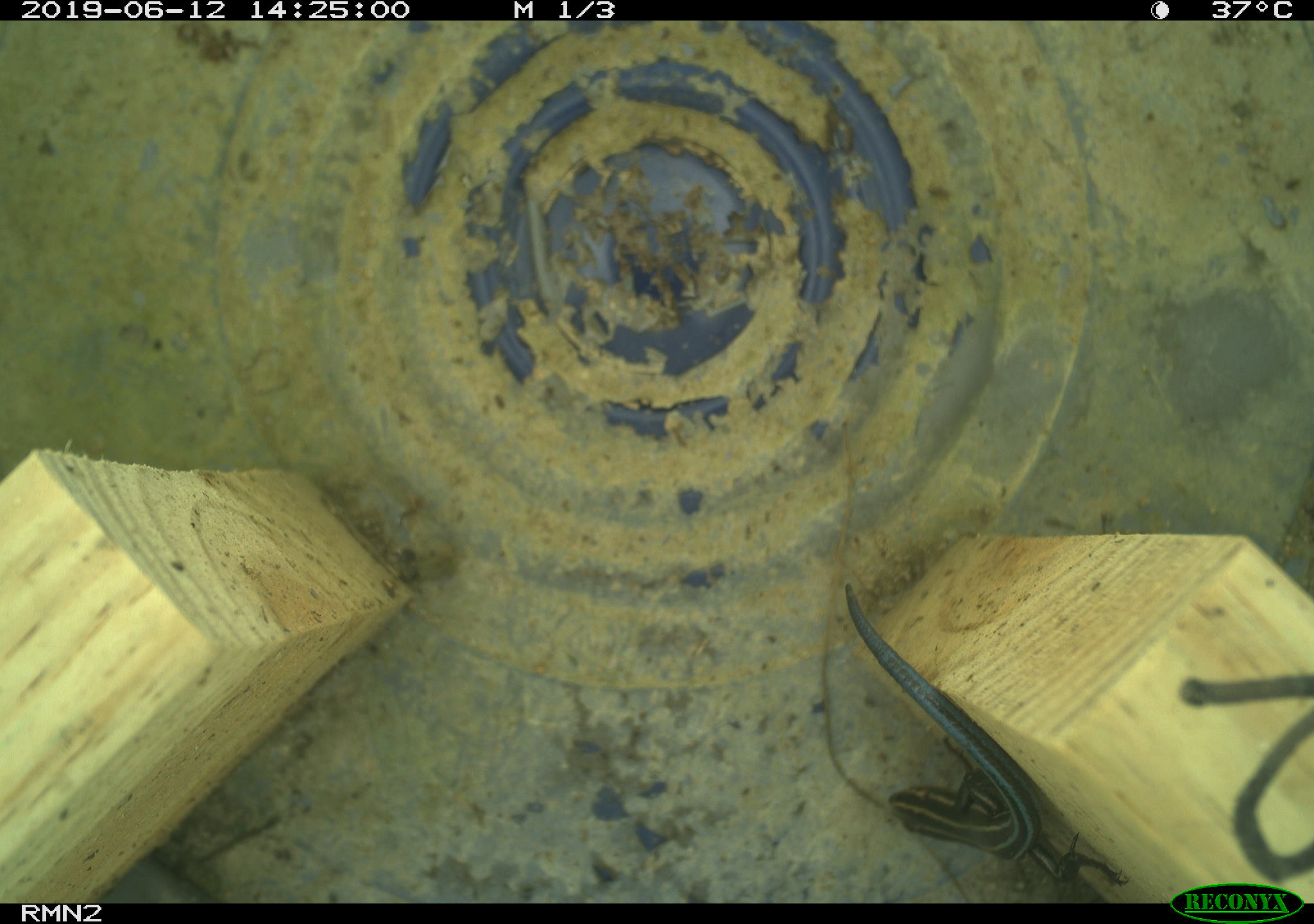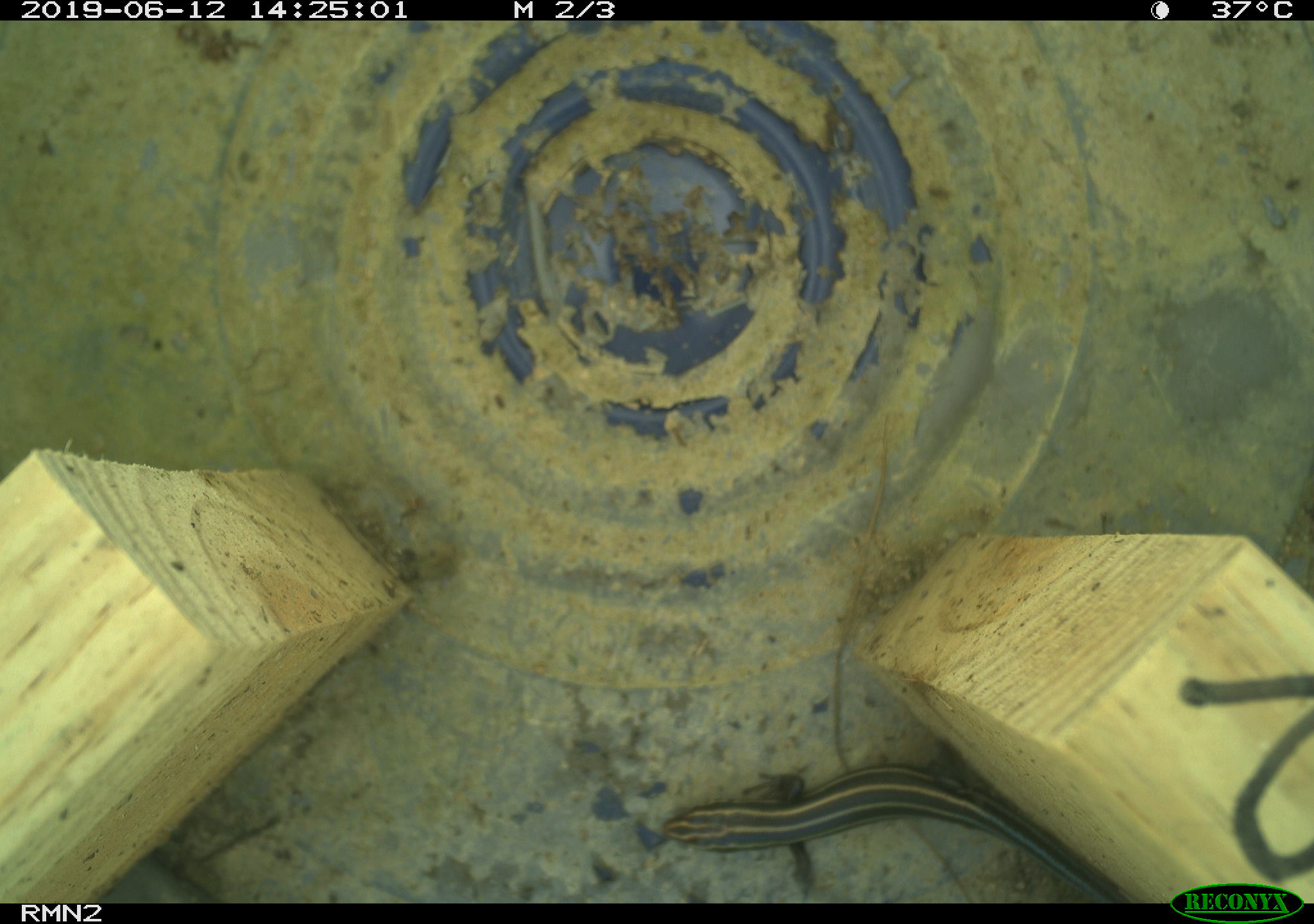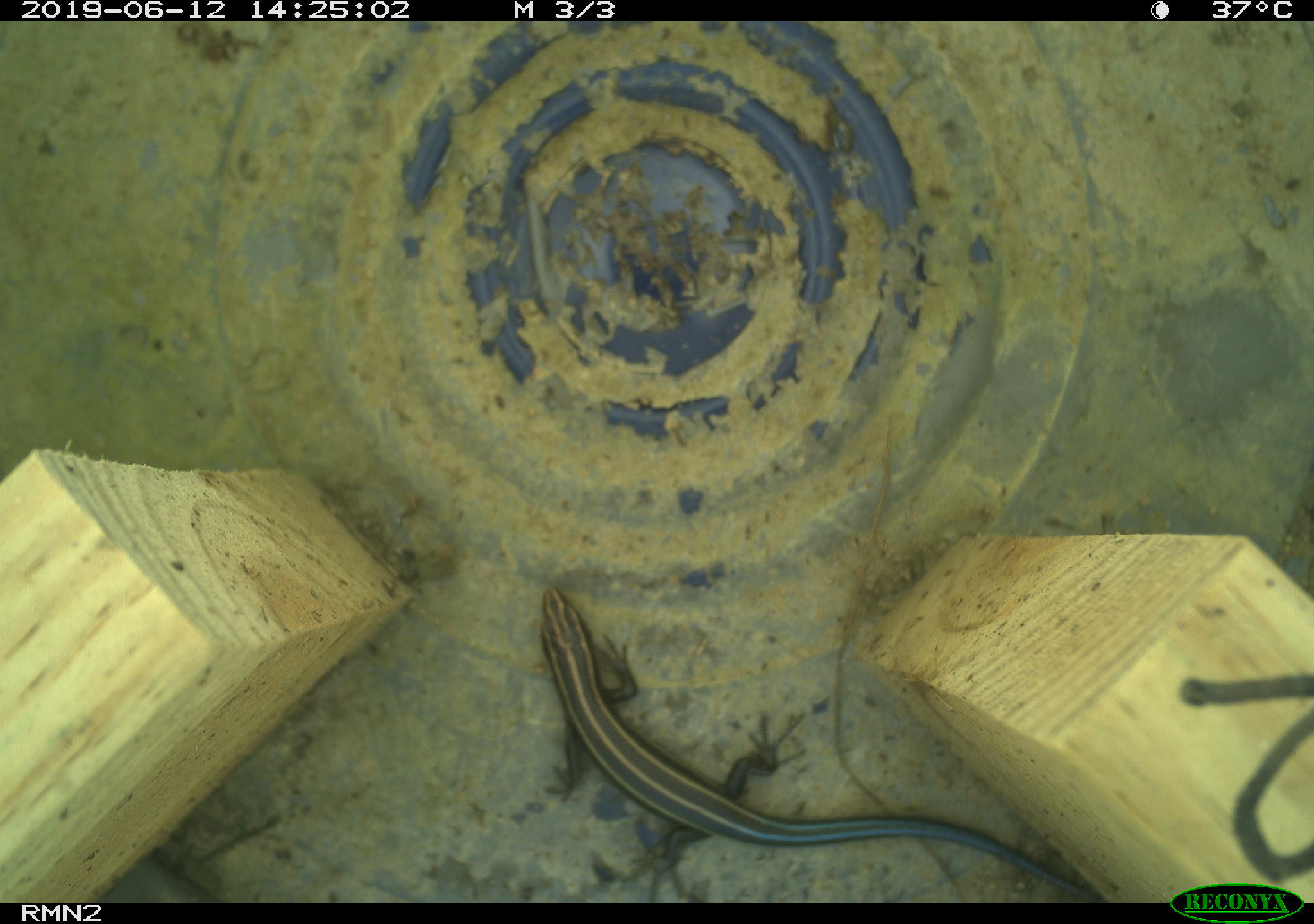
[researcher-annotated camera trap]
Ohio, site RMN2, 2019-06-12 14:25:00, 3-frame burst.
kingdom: Animalia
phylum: Chordata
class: Reptilia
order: Squamata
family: Scincidae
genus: Plestiodon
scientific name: Plestiodon fasciatus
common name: common five-lined skink